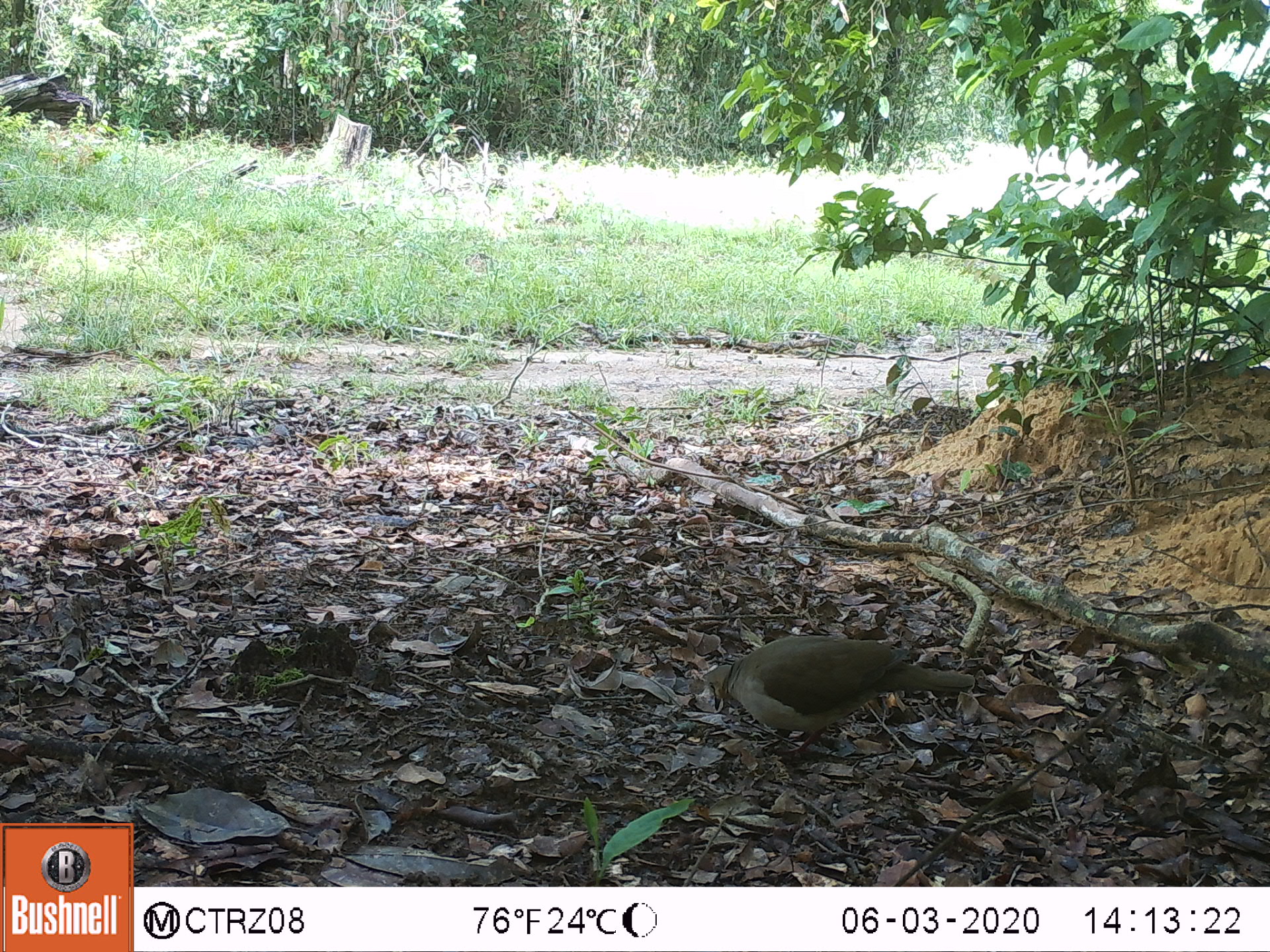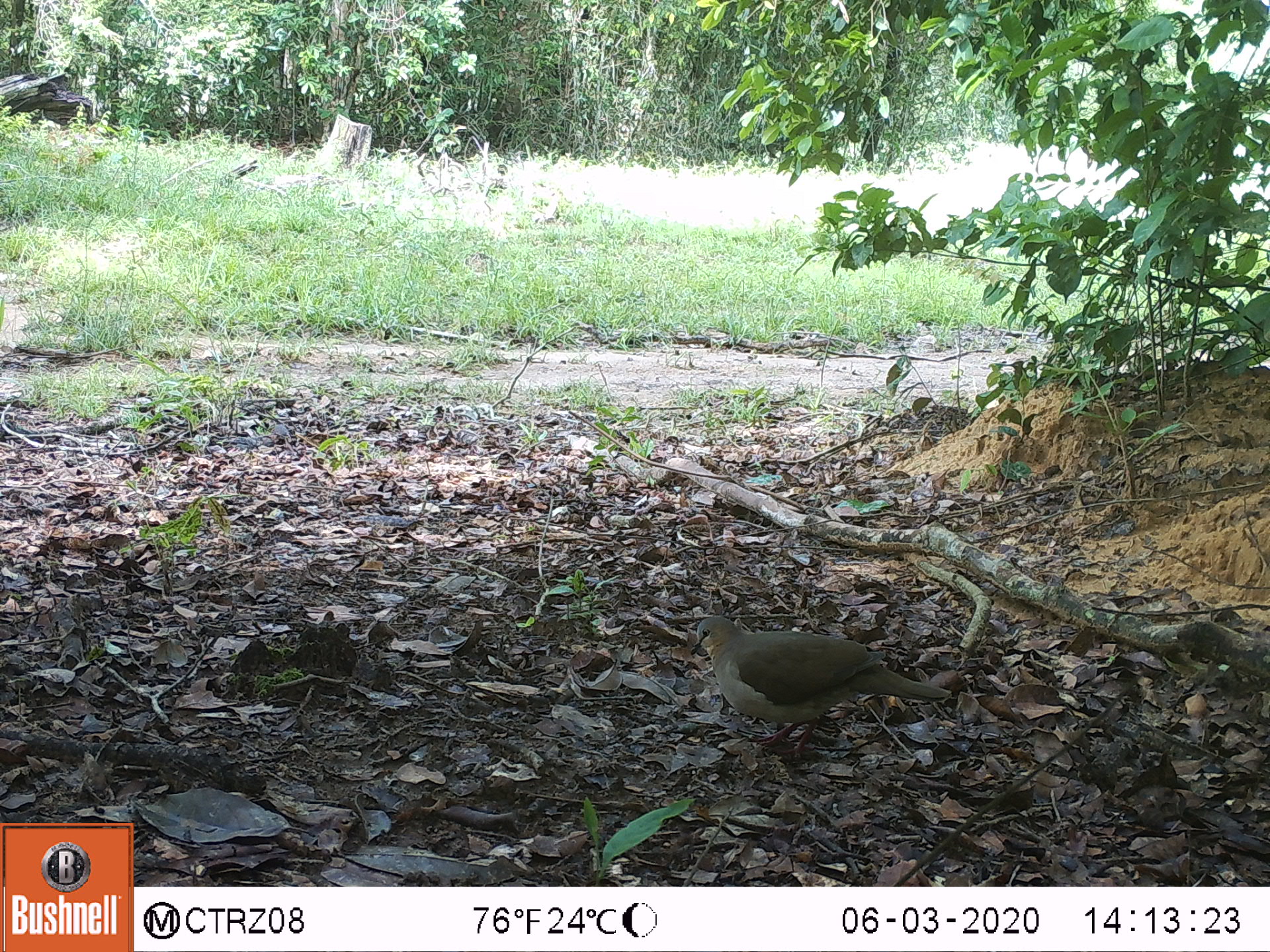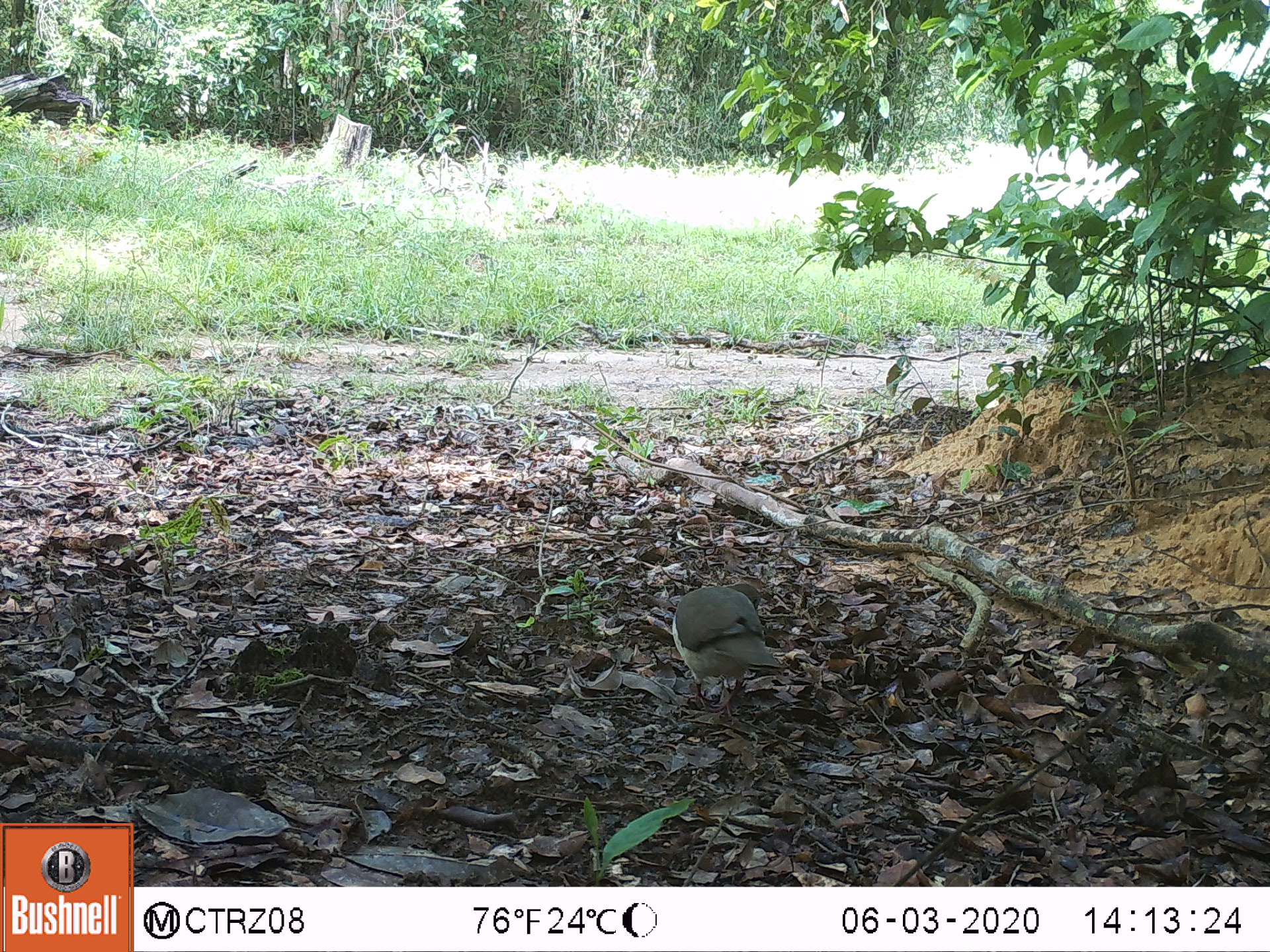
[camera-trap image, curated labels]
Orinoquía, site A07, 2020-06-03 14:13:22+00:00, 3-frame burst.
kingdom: Animalia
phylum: Chordata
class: Aves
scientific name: Aves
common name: bird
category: unknown bird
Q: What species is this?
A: Unknown bird (bird) (Aves).